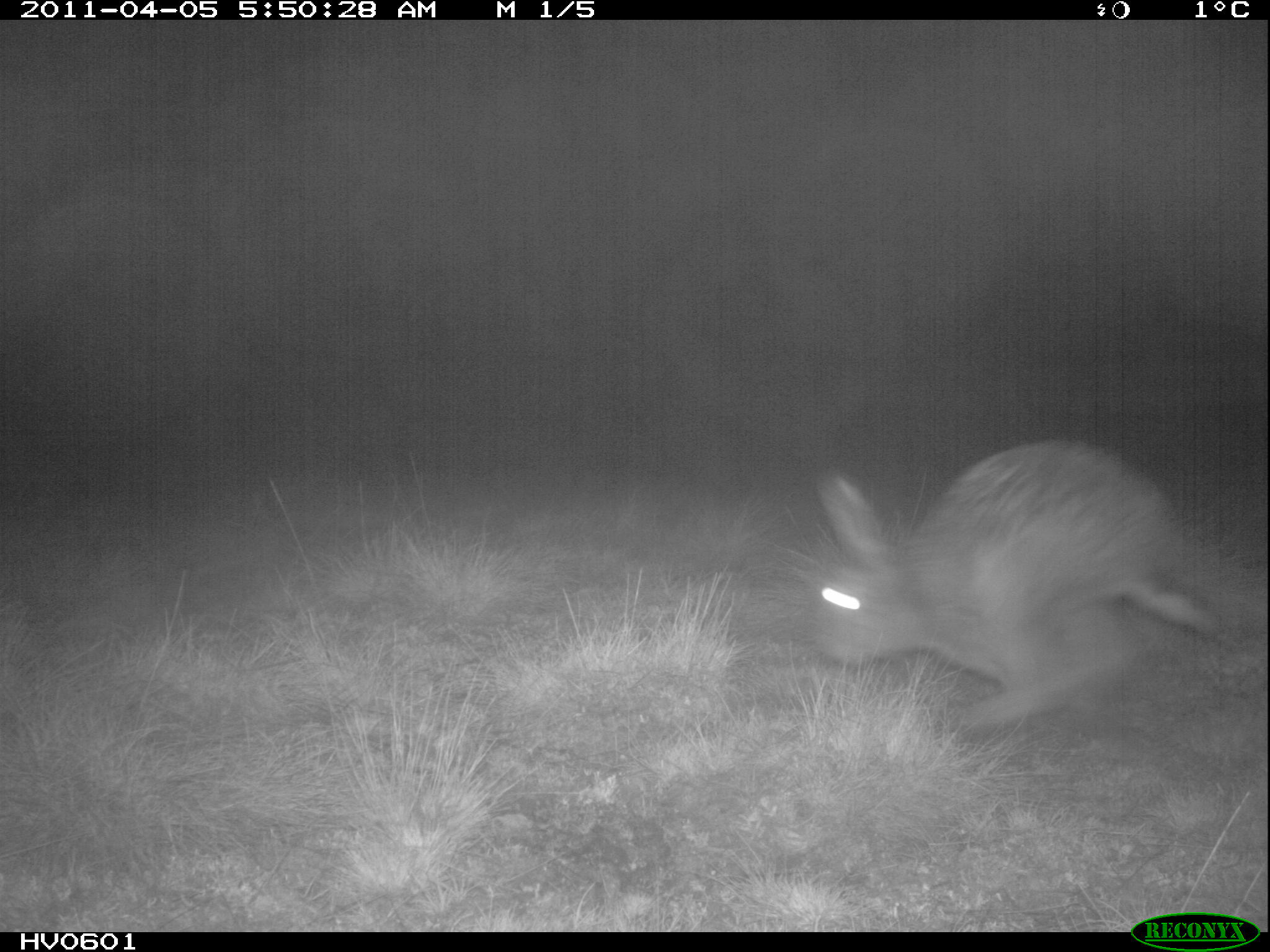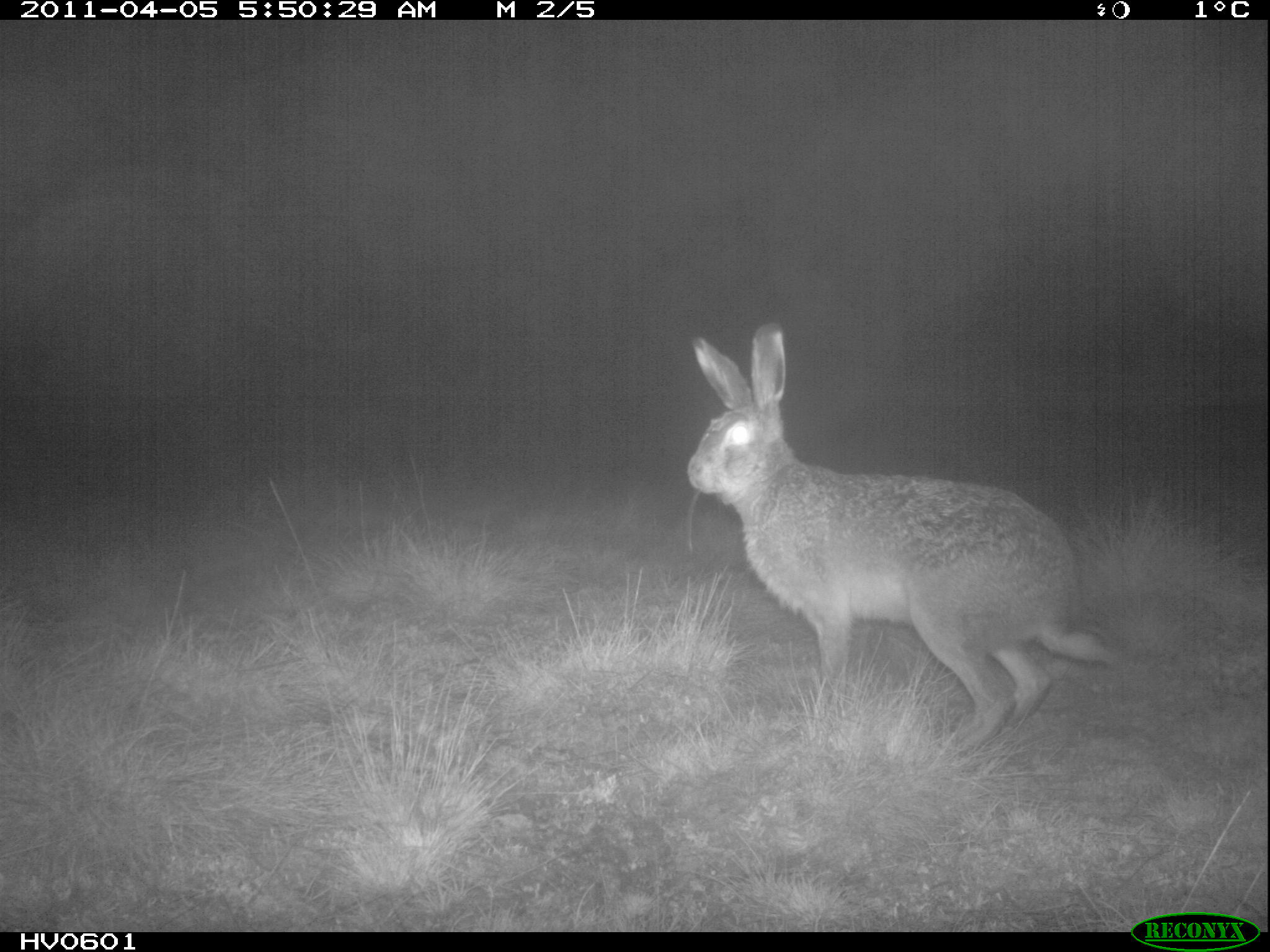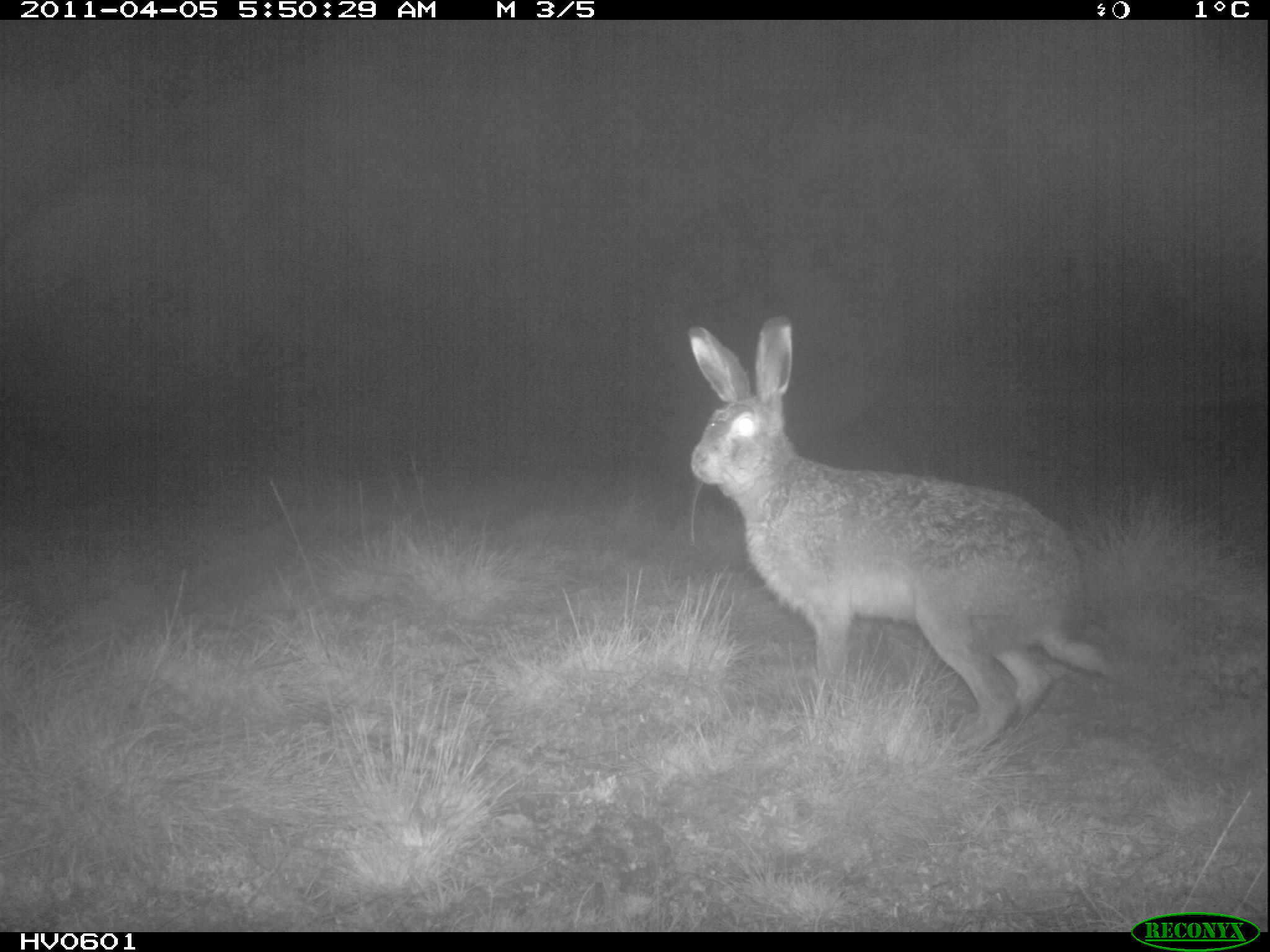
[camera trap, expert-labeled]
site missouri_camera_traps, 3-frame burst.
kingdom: Animalia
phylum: Chordata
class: Mammalia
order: Lagomorpha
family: Leporidae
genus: Lepus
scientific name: Lepus europaeus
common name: european hare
European hare (Lepus europaeus). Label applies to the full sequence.